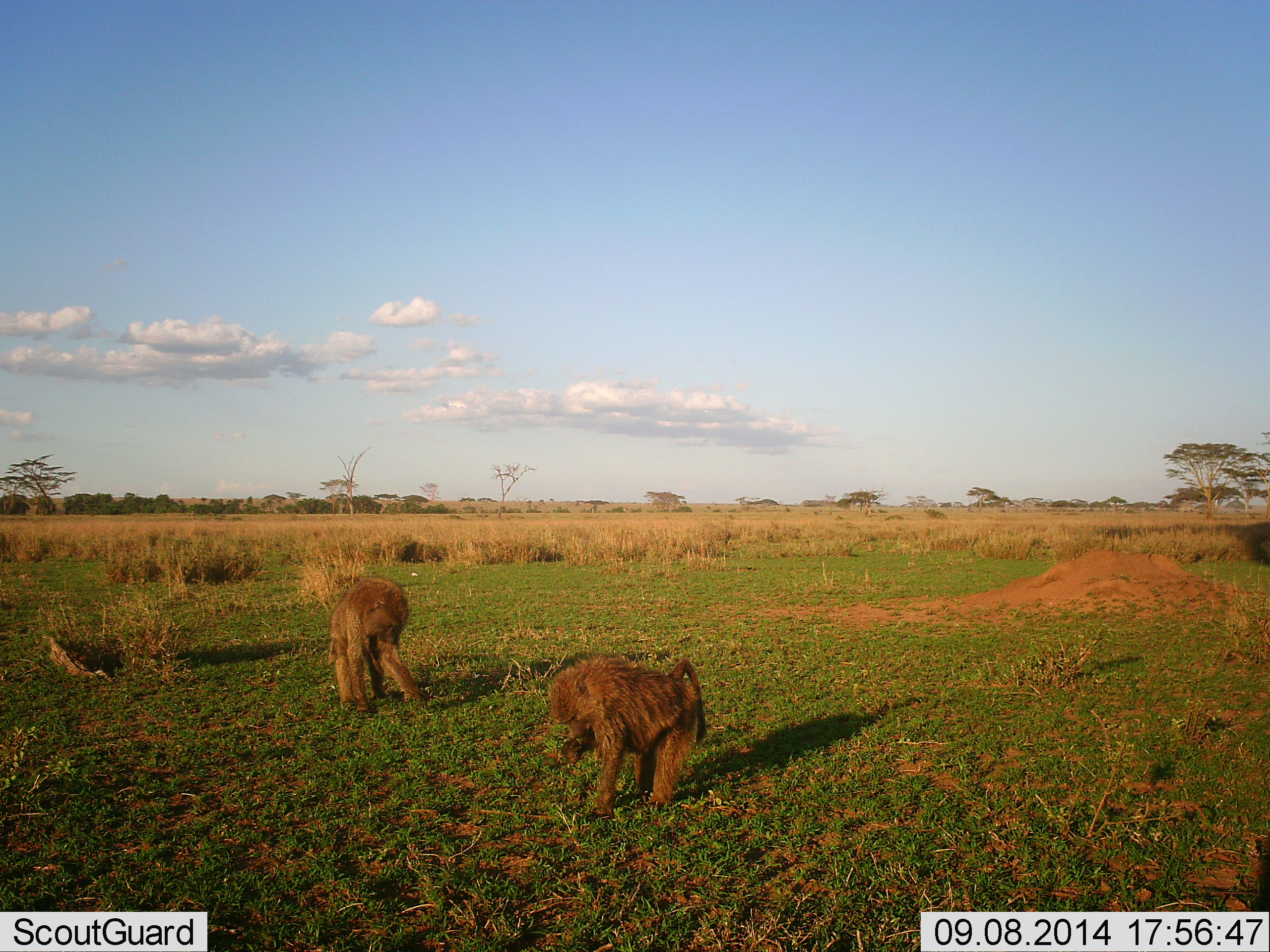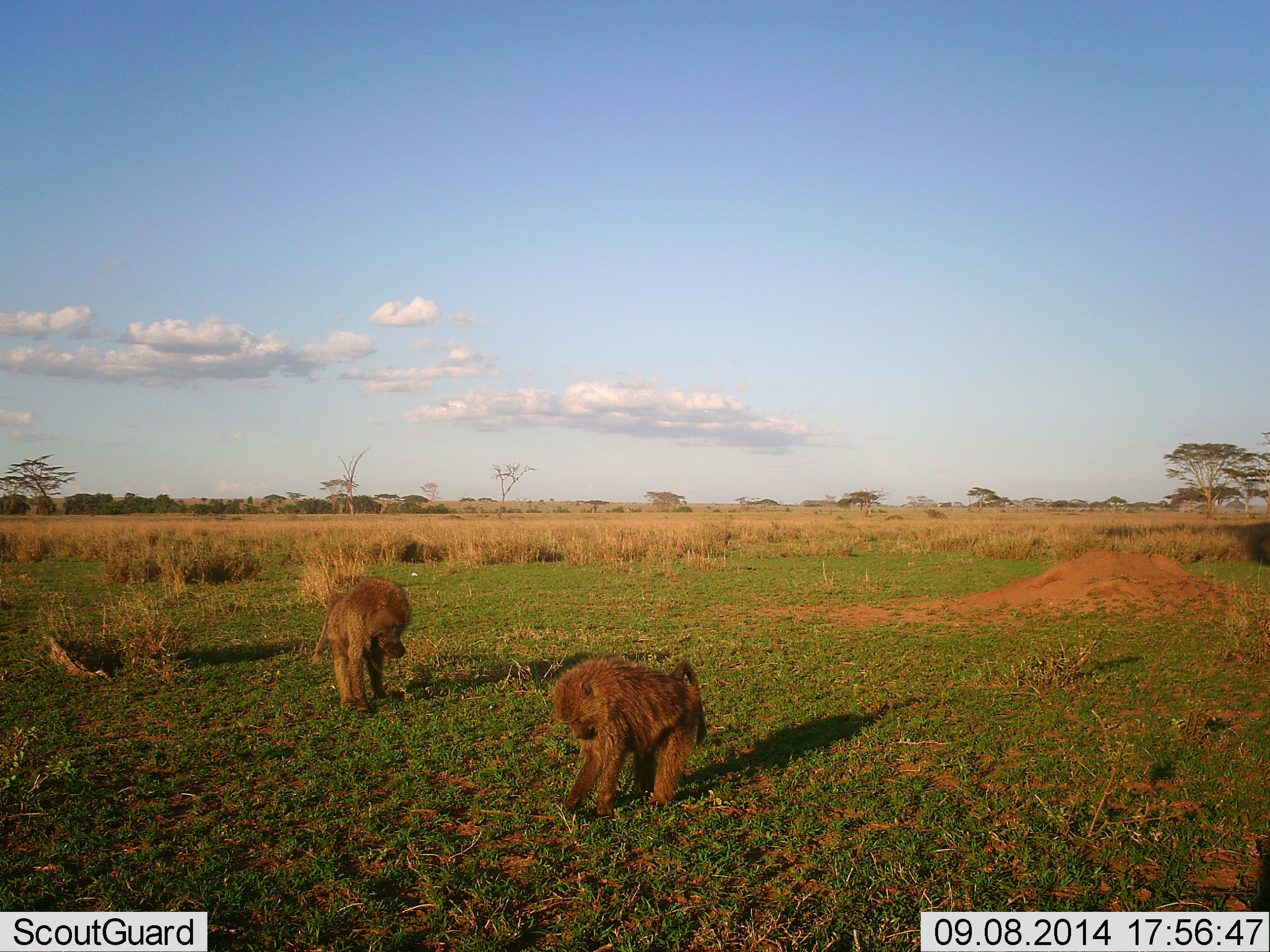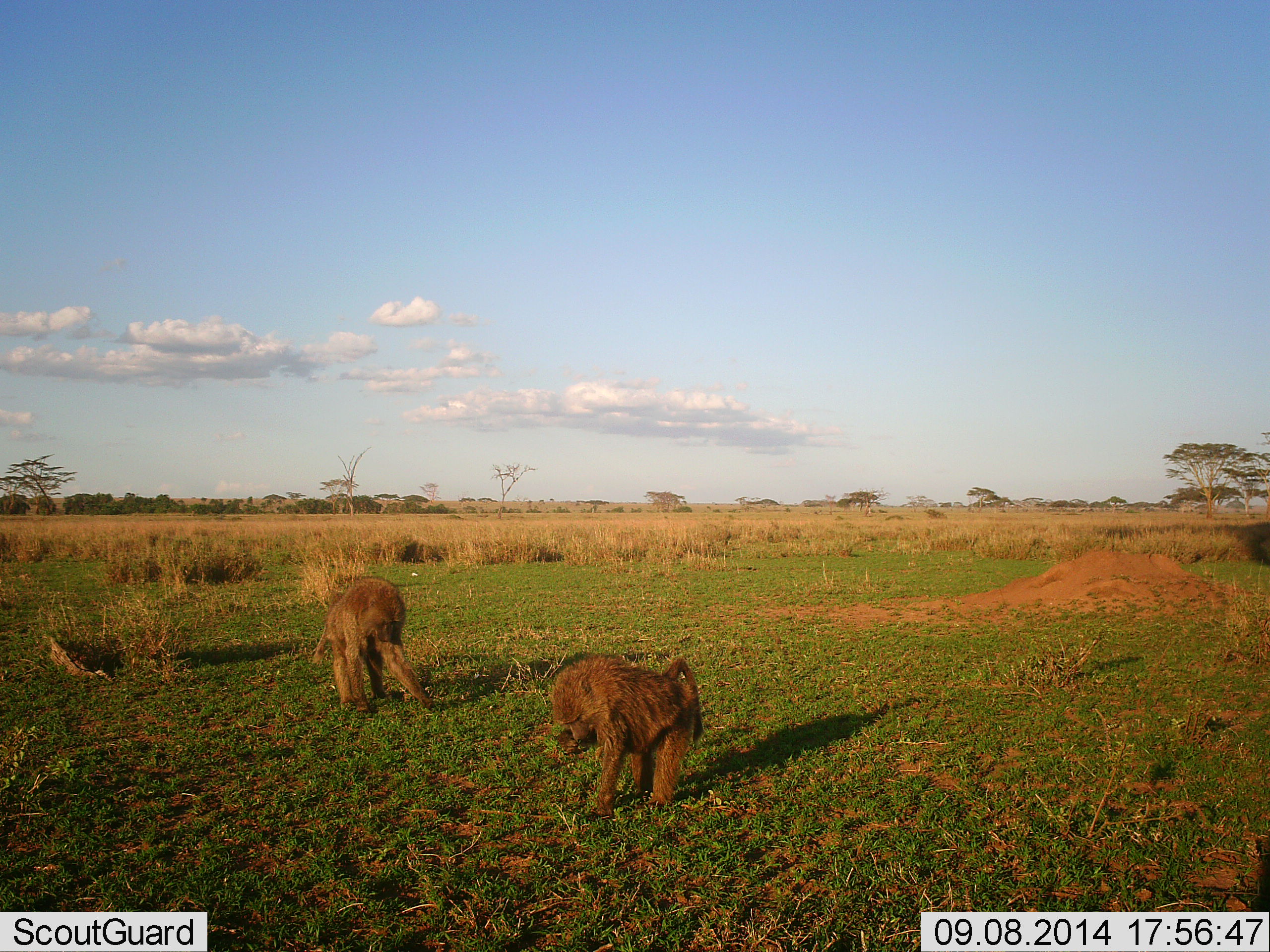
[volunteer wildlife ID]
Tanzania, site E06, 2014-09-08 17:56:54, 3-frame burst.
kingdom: Animalia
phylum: Chordata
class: Mammalia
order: Primates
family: Cercopithecidae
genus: Papio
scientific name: Papio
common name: baboon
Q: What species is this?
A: Baboon (Papio).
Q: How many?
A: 2.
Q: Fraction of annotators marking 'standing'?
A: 30%.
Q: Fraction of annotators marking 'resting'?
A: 0%.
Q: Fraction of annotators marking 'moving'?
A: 0%.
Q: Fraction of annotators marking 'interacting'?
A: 0%.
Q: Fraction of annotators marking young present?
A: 0%.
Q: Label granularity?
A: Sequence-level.